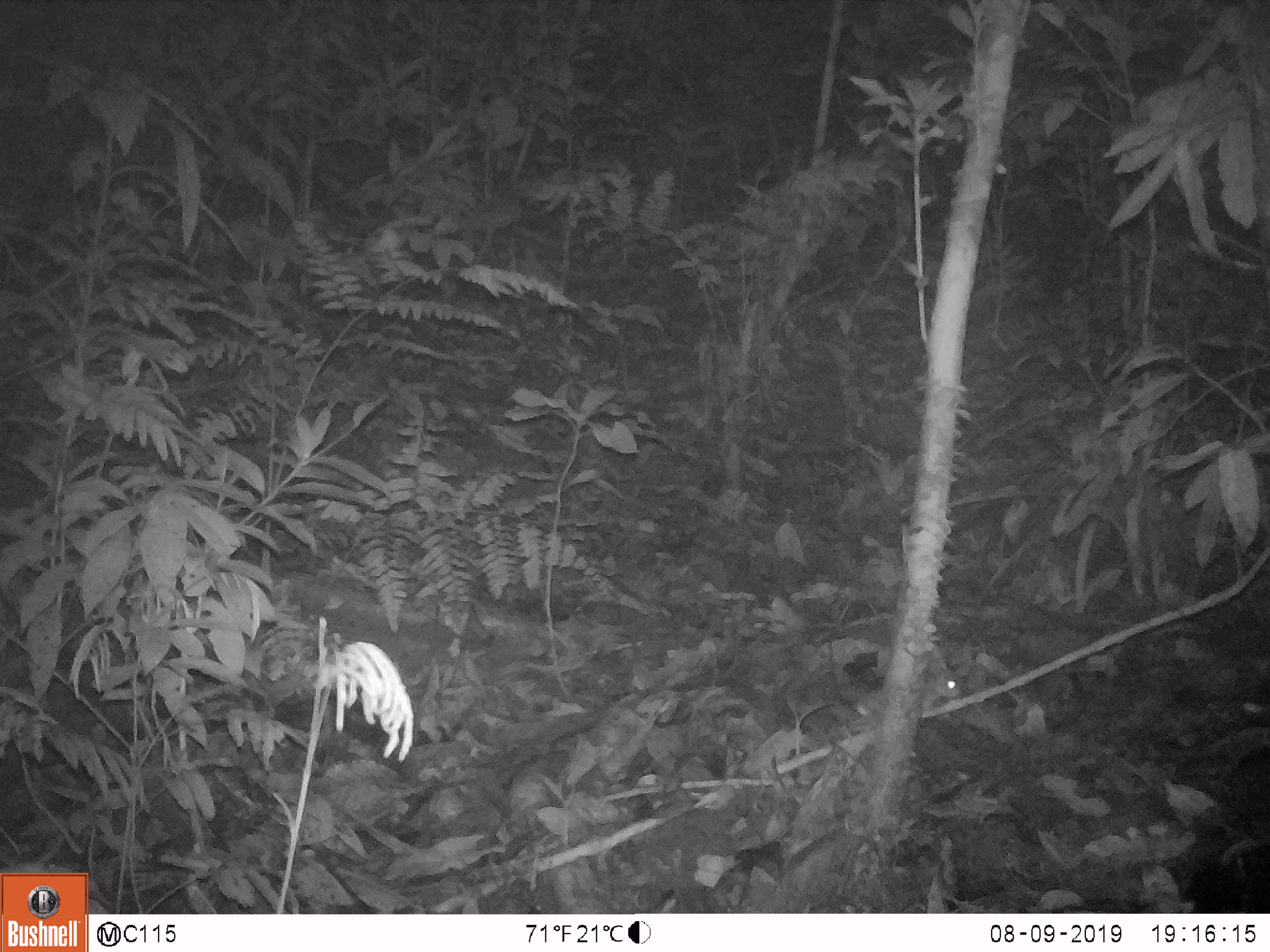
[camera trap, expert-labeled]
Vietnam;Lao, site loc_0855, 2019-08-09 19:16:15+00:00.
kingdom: Animalia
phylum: Chordata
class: Mammalia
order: Rodentia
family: Muridae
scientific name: Muridae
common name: old-world mice and rats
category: unidentified murid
Unidentified murid (old-world mice and rats) (Muridae). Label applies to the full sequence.